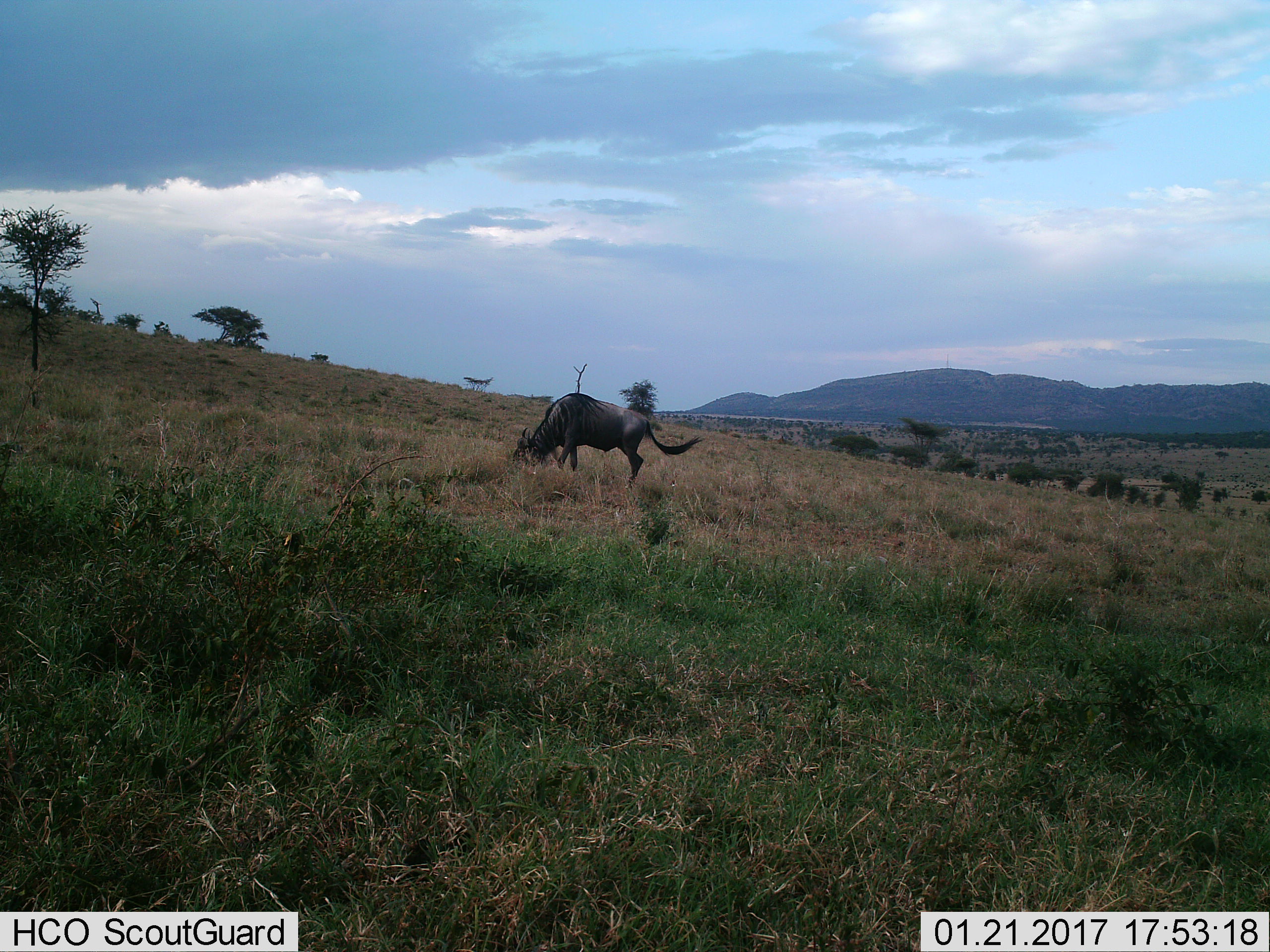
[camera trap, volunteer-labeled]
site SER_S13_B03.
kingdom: Animalia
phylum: Chordata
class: Mammalia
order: Artiodactyla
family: Bovidae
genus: Connochaetes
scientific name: Connochaetes taurinus taurinus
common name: blue wildebeest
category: wildebeestblue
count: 1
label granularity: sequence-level